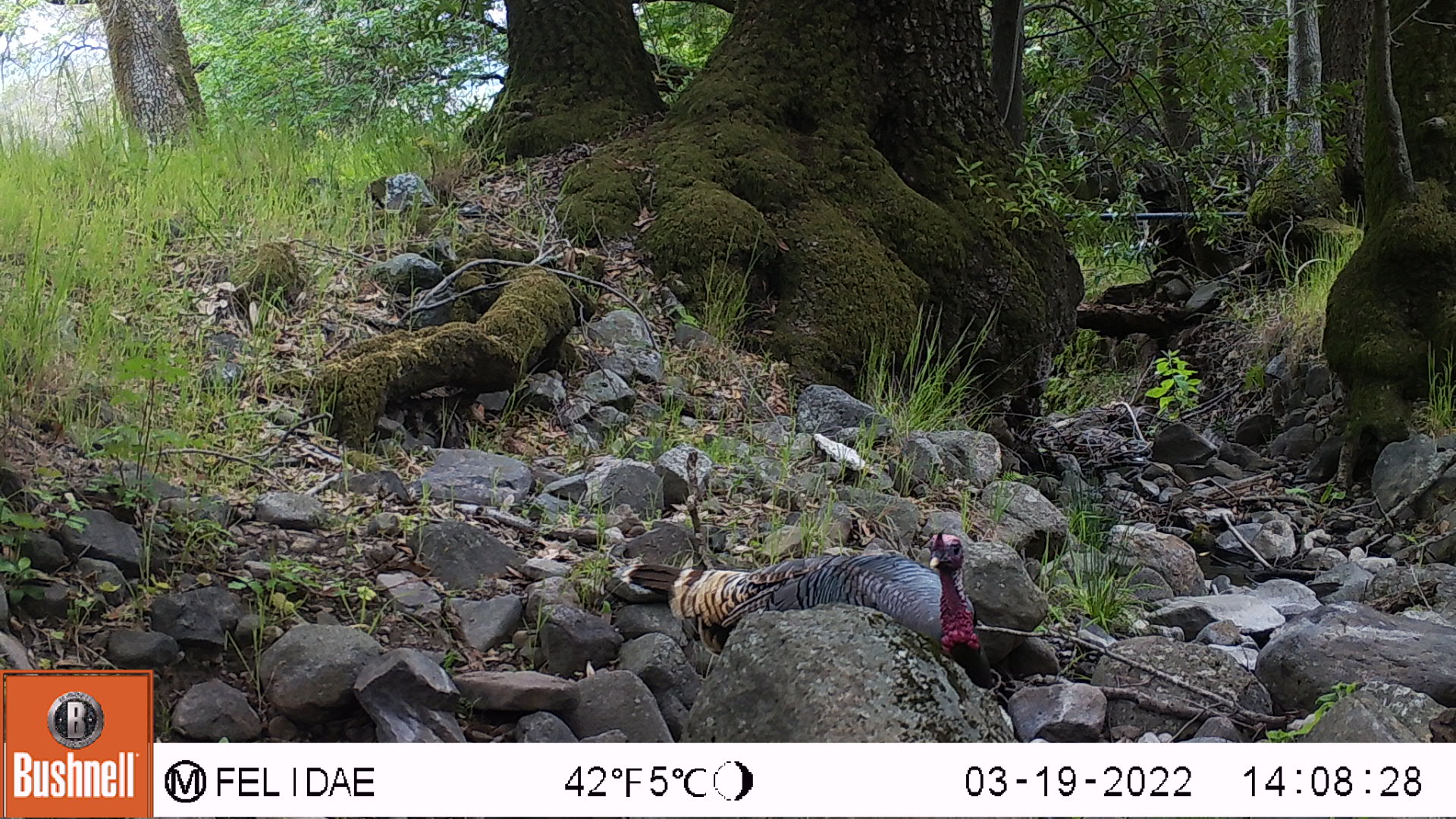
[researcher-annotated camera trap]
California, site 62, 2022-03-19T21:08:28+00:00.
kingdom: Animalia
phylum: Chordata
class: Aves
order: Galliformes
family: Phasianidae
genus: Meleagris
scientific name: Meleagris gallopavo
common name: turkey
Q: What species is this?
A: Turkey (Meleagris gallopavo).